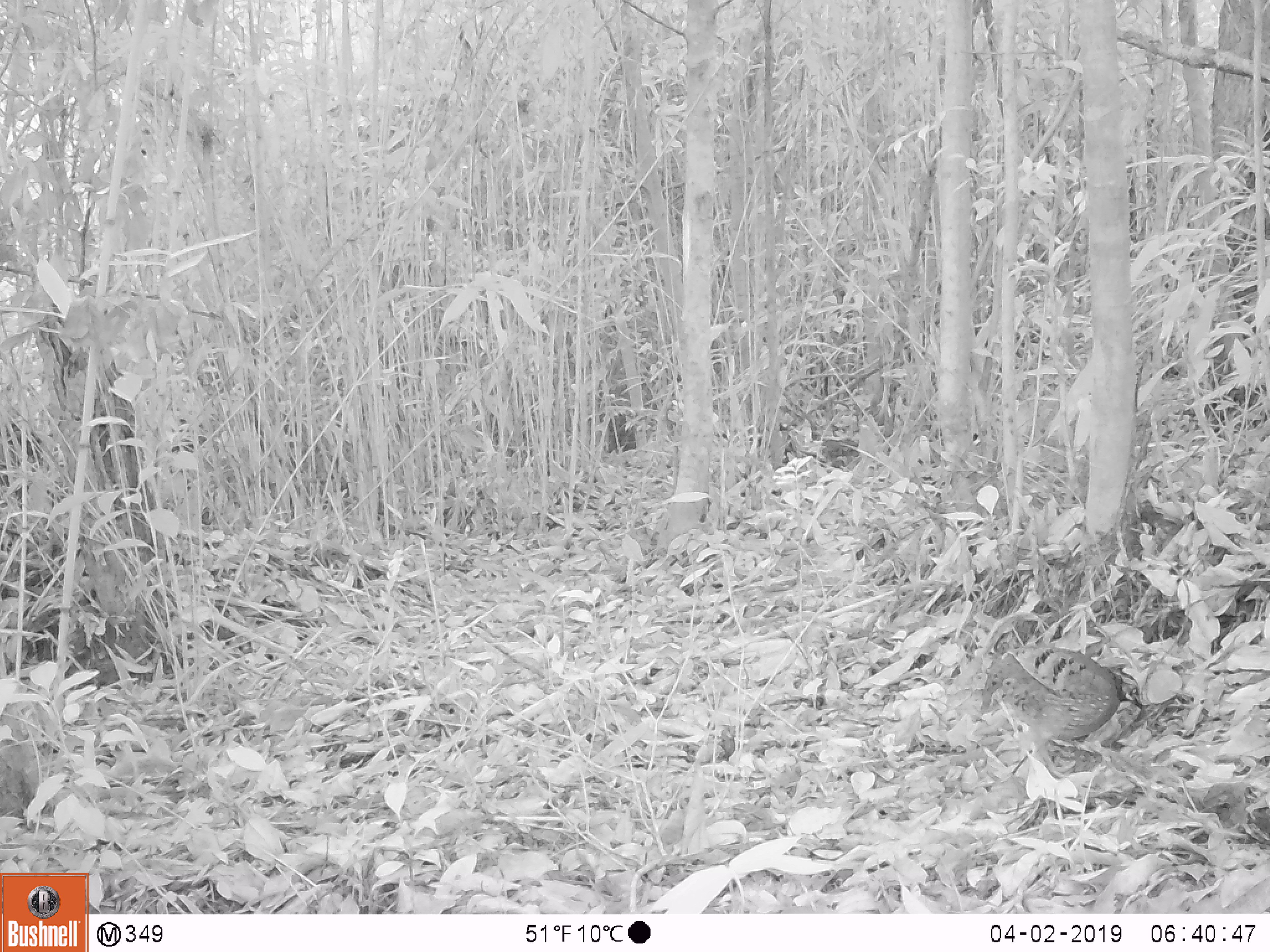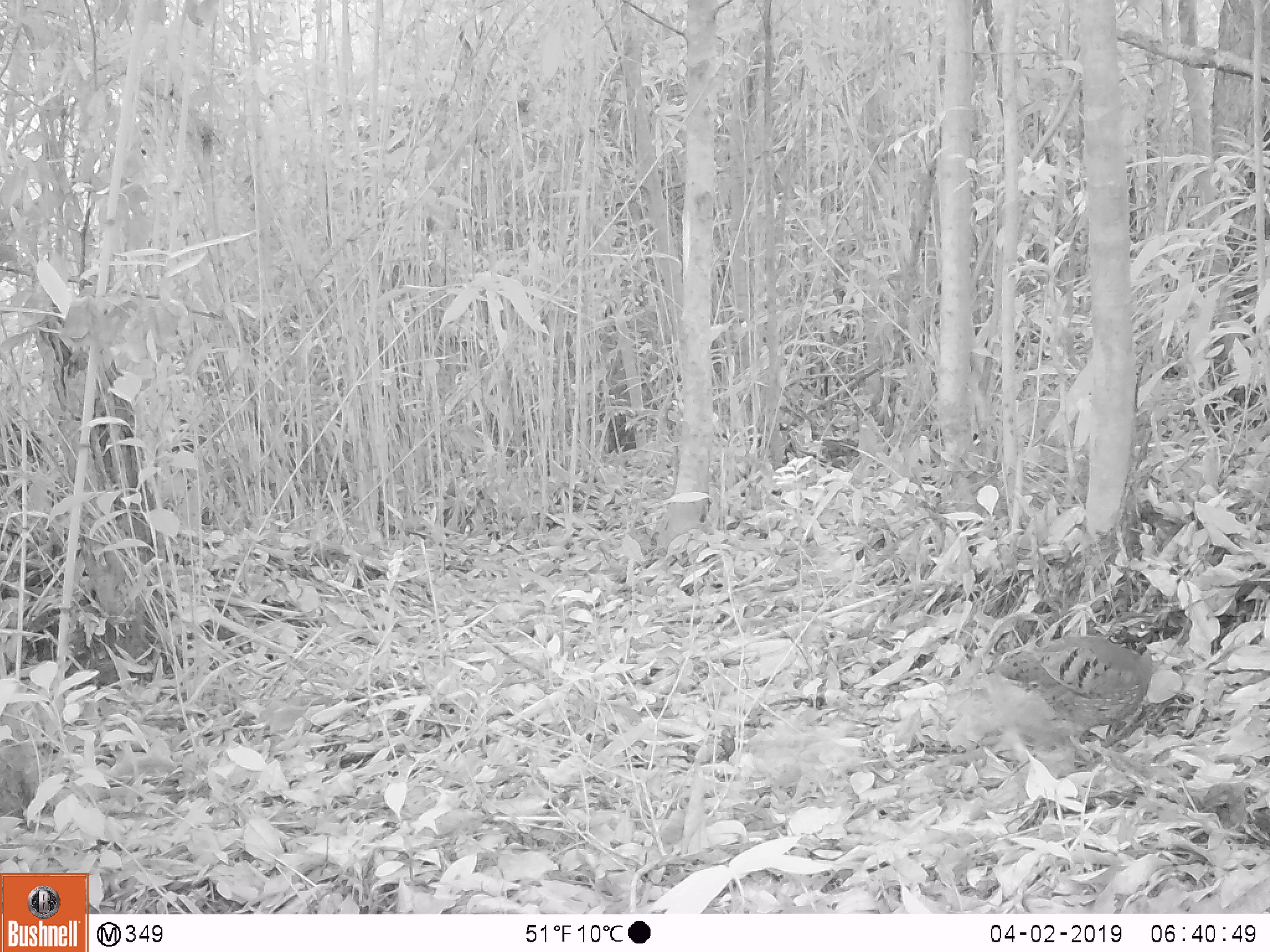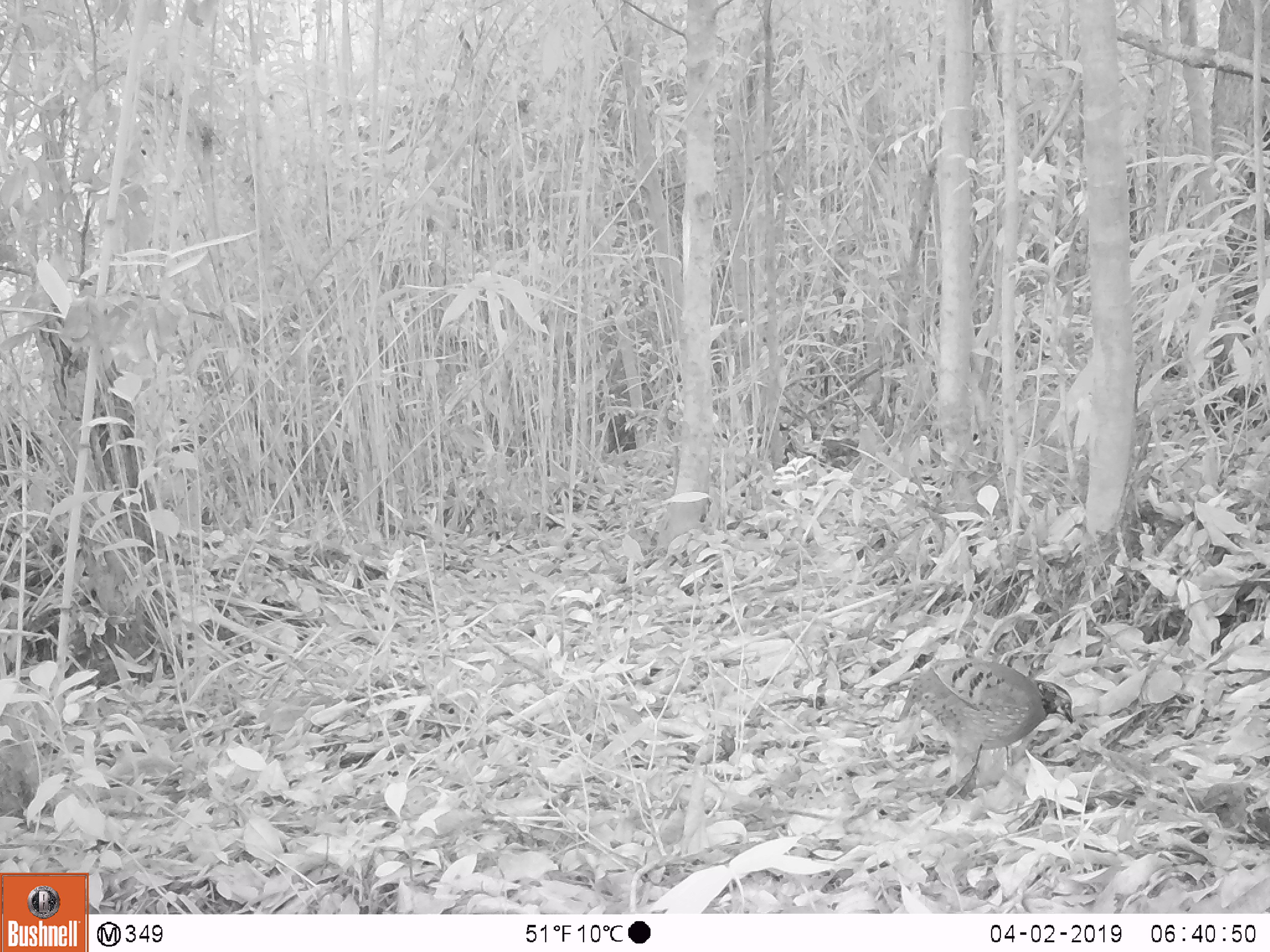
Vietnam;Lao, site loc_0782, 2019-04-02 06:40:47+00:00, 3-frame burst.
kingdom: Animalia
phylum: Chordata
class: Aves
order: Galliformes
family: Phasianidae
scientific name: Phasianidae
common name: partridge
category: unidentified partridge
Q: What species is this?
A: Unidentified partridge (partridge) (Phasianidae).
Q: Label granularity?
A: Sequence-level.